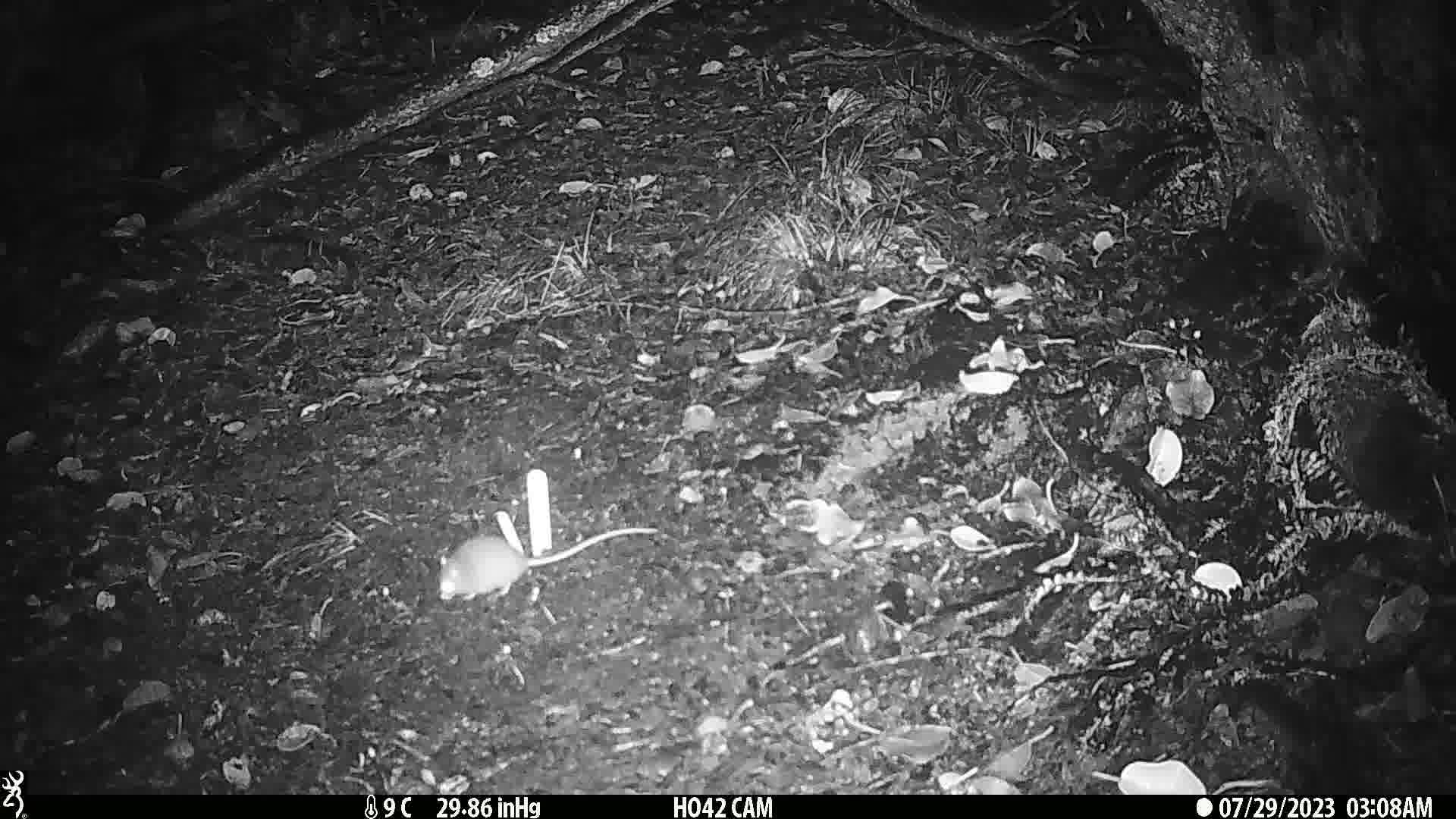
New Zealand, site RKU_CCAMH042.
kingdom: Animalia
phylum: Chordata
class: Mammalia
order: Rodentia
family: Muridae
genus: Rattus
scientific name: Rattus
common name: rat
Rat (Rattus).